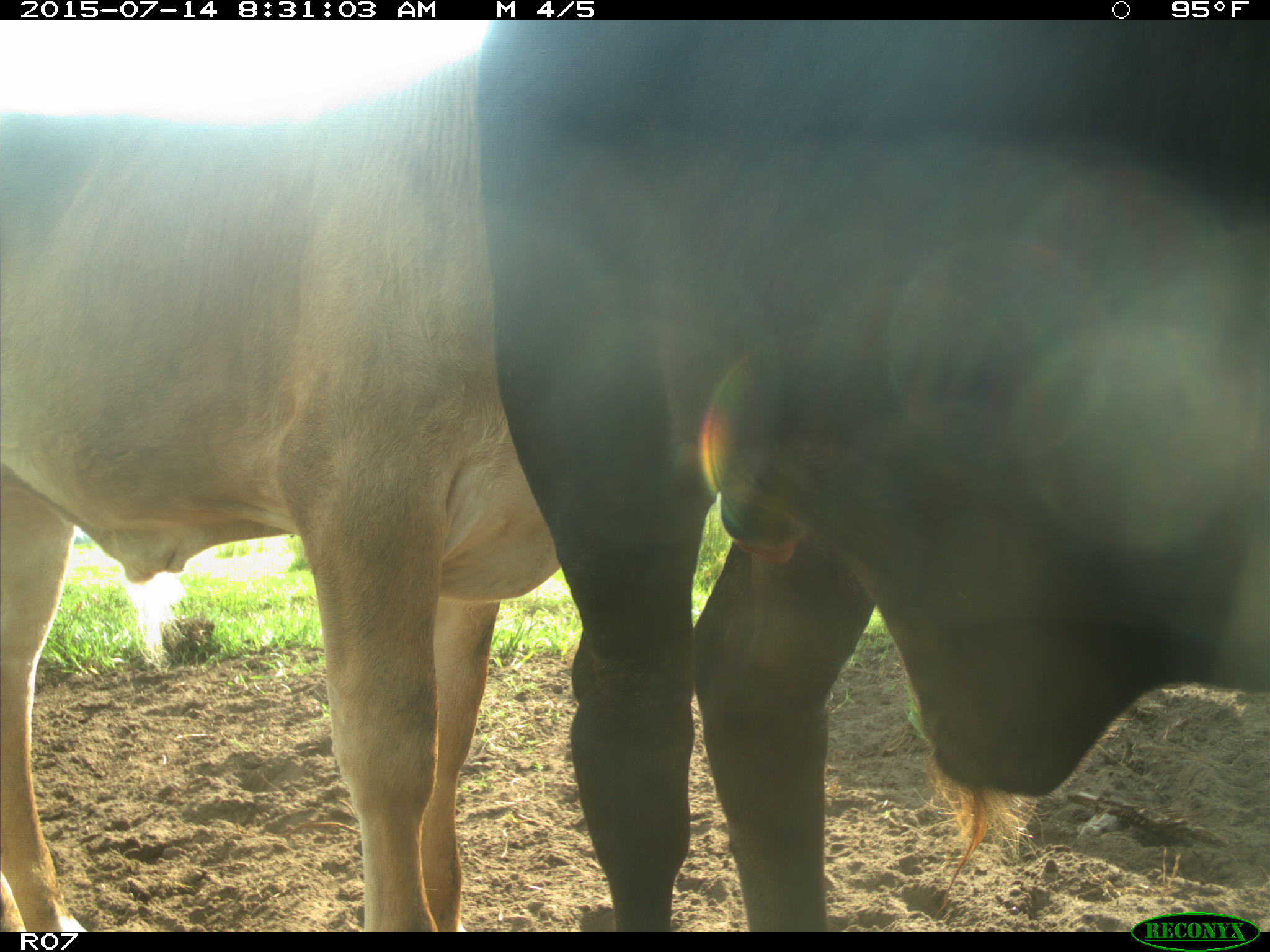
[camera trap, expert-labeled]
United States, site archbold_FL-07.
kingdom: Animalia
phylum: Chordata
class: Mammalia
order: Artiodactyla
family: Bovidae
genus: Bos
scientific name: Bos taurus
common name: domestic cow